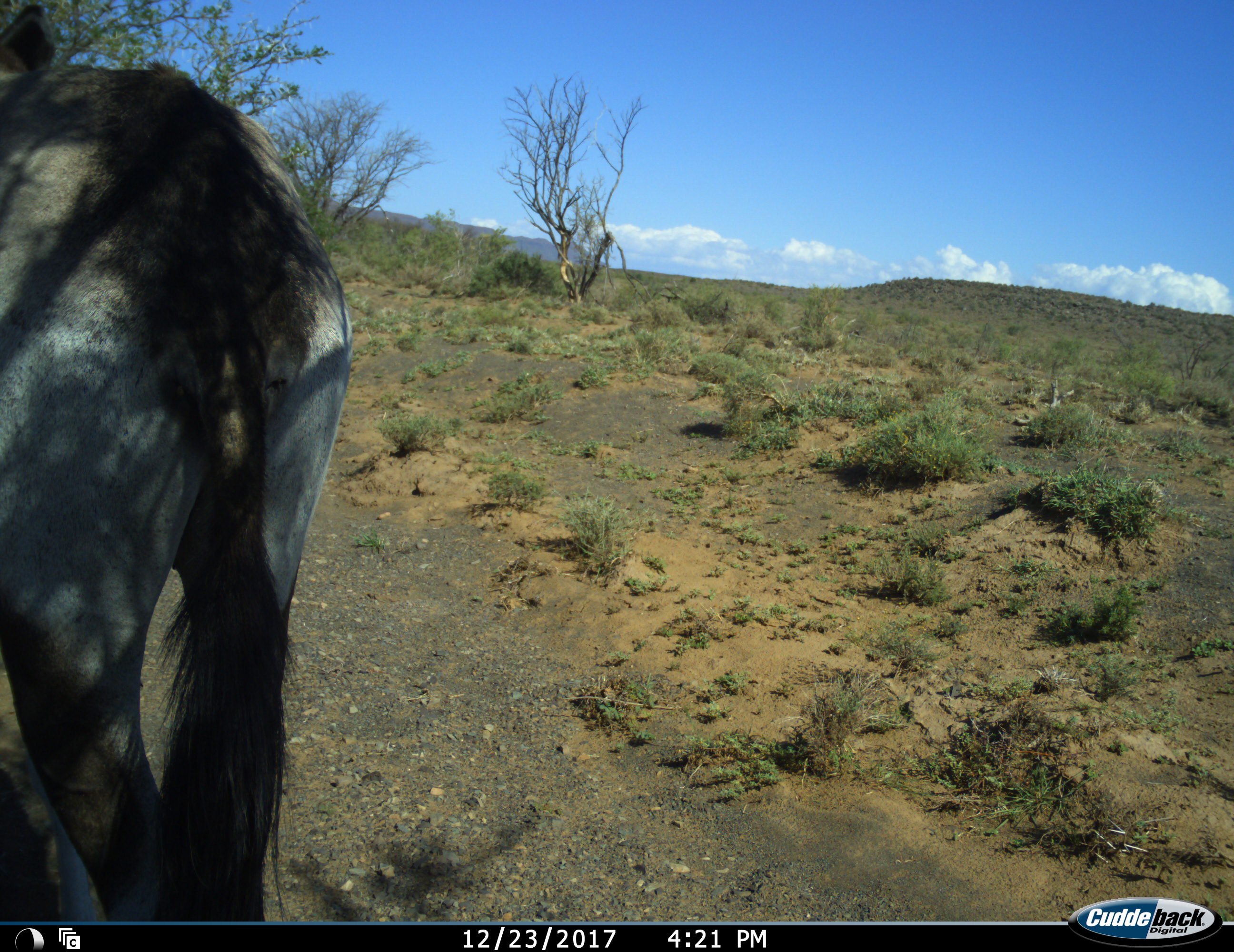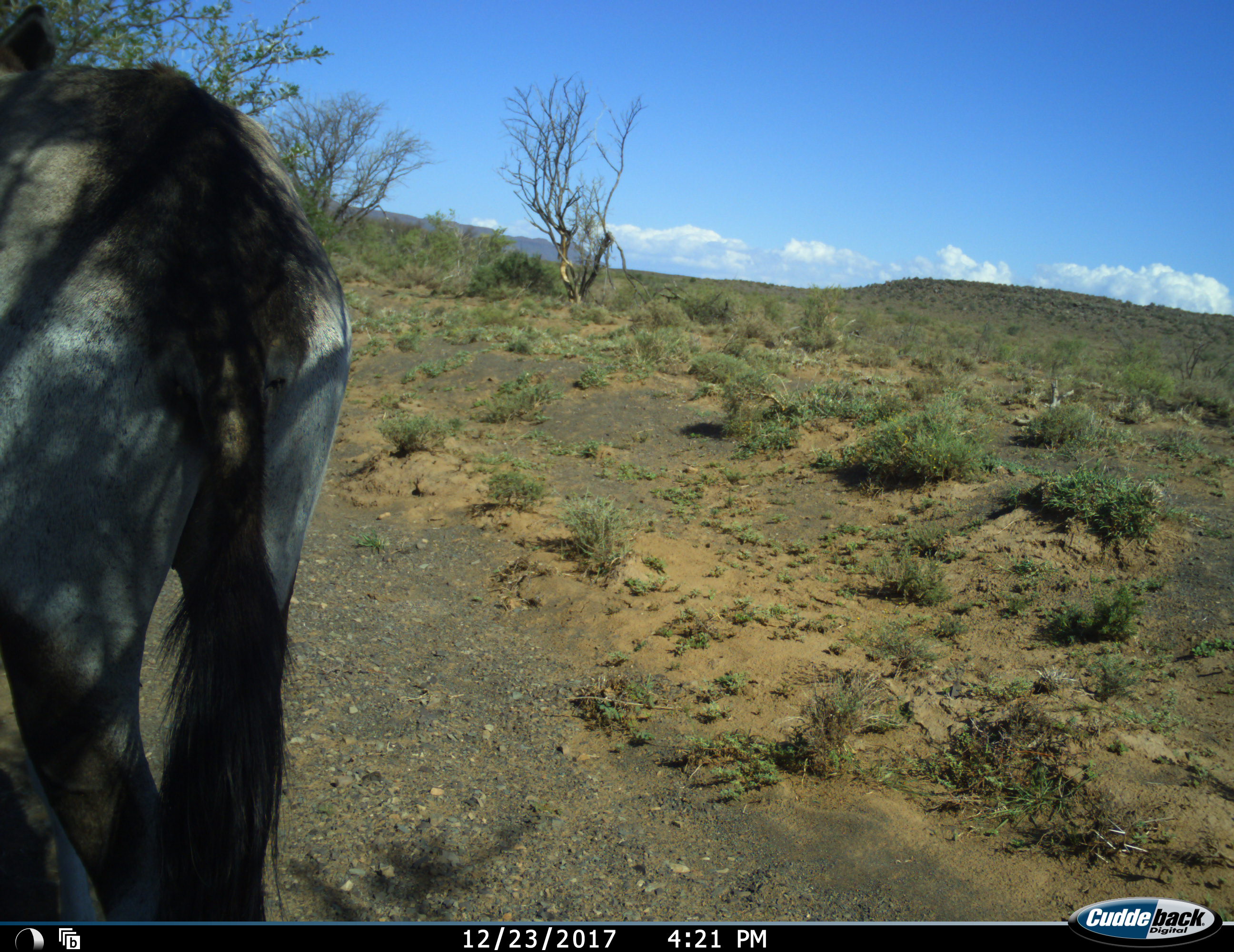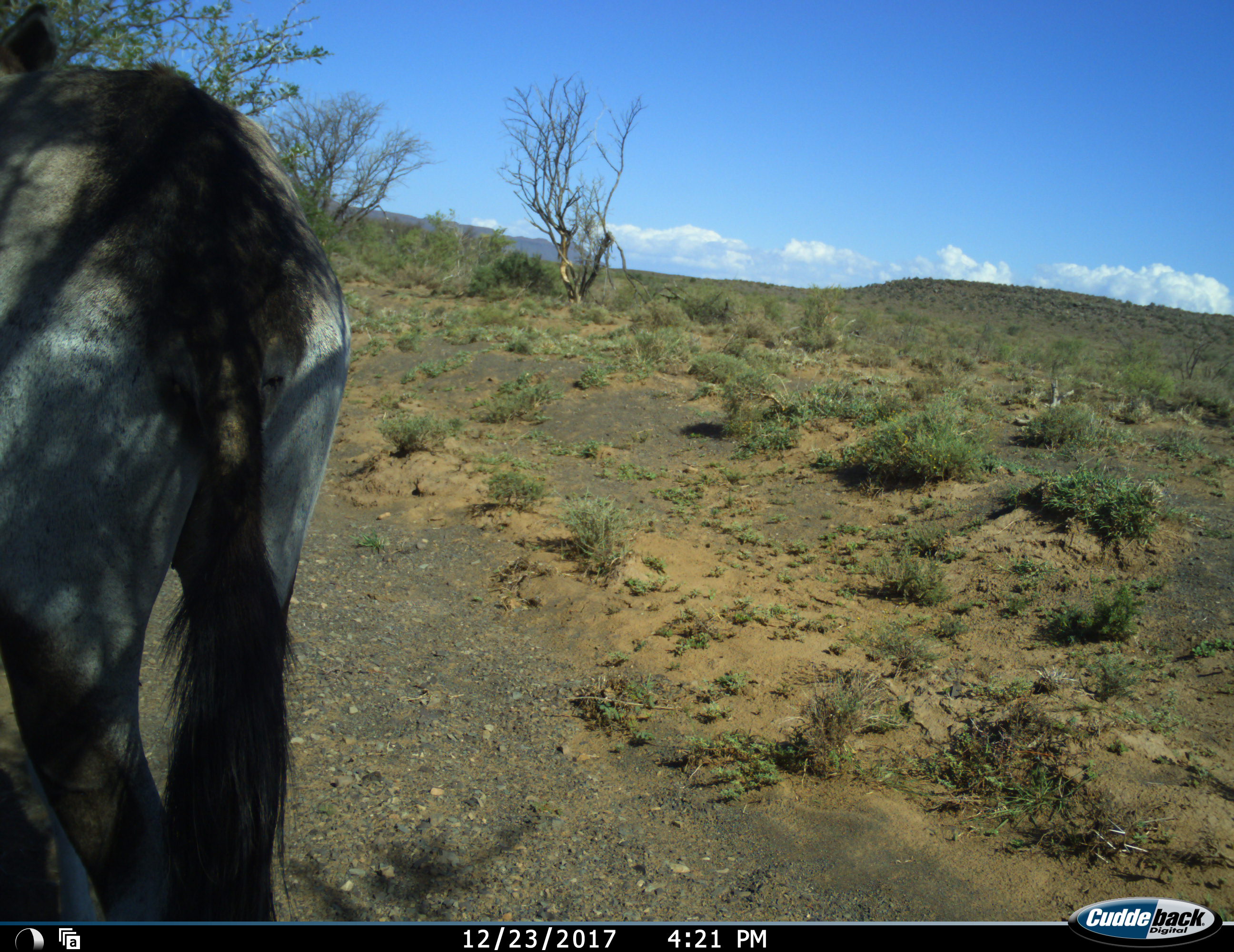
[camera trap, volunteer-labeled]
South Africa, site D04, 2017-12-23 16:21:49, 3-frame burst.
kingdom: Animalia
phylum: Chordata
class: Mammalia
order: Artiodactyla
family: Bovidae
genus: Oryx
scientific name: Oryx gazella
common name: gemsbok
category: gemsbokoryx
Gemsbokoryx (gemsbok) (Oryx gazella), count 1. Behavior (volunteer vote fractions): standing 86%, resting 14%, moving 0%, interacting 0%. Young present (vote fraction): 0%. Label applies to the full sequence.